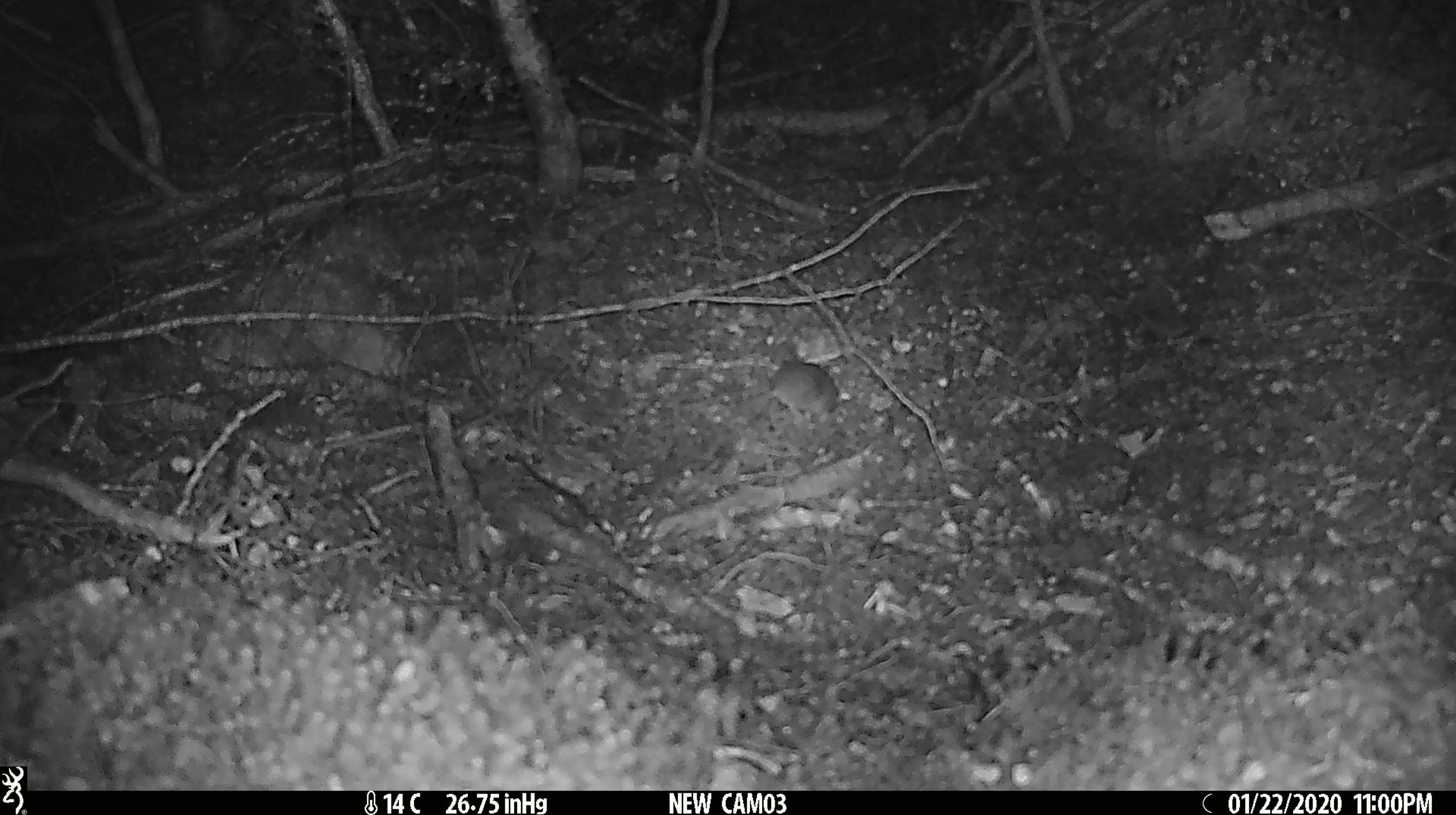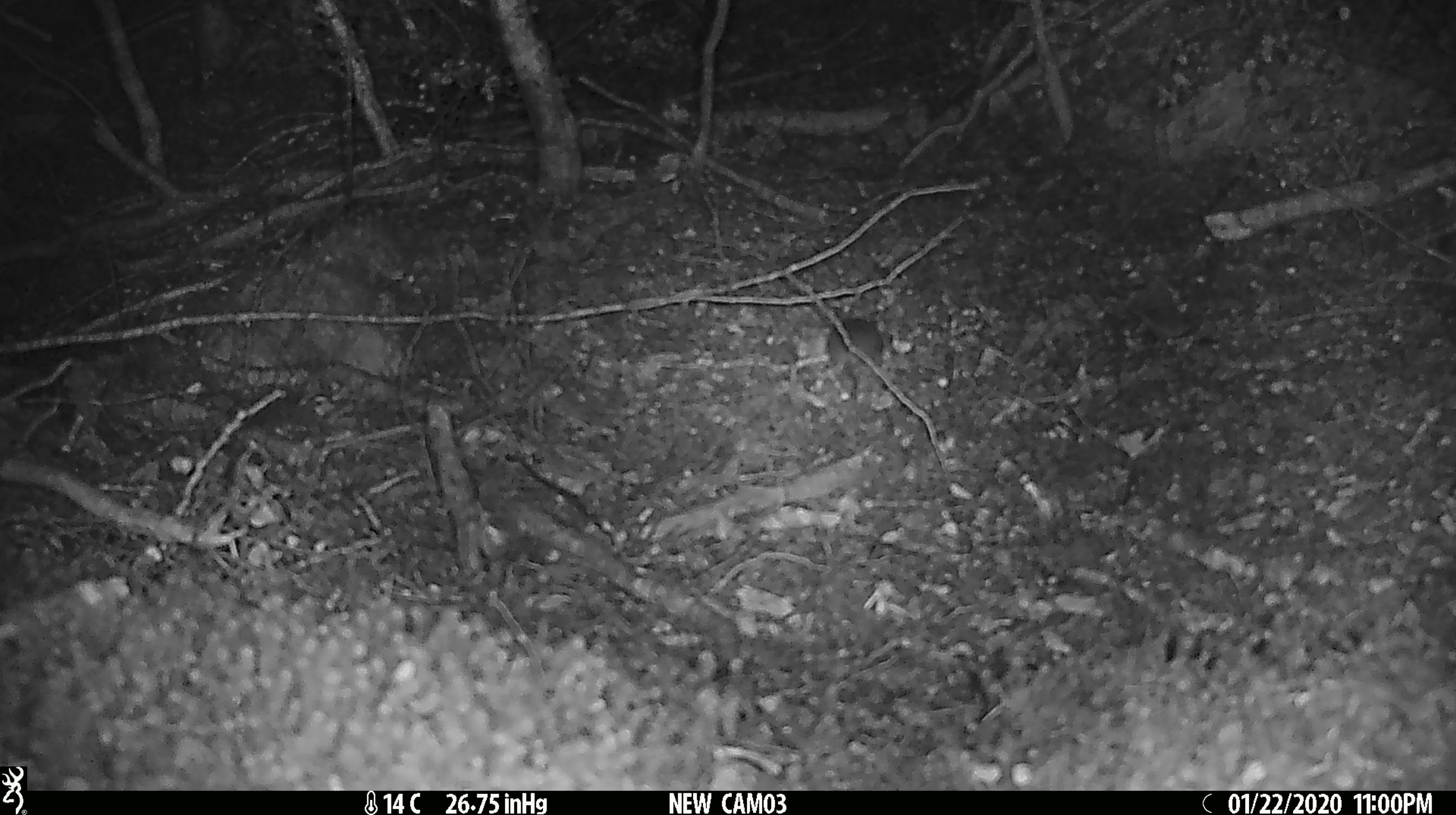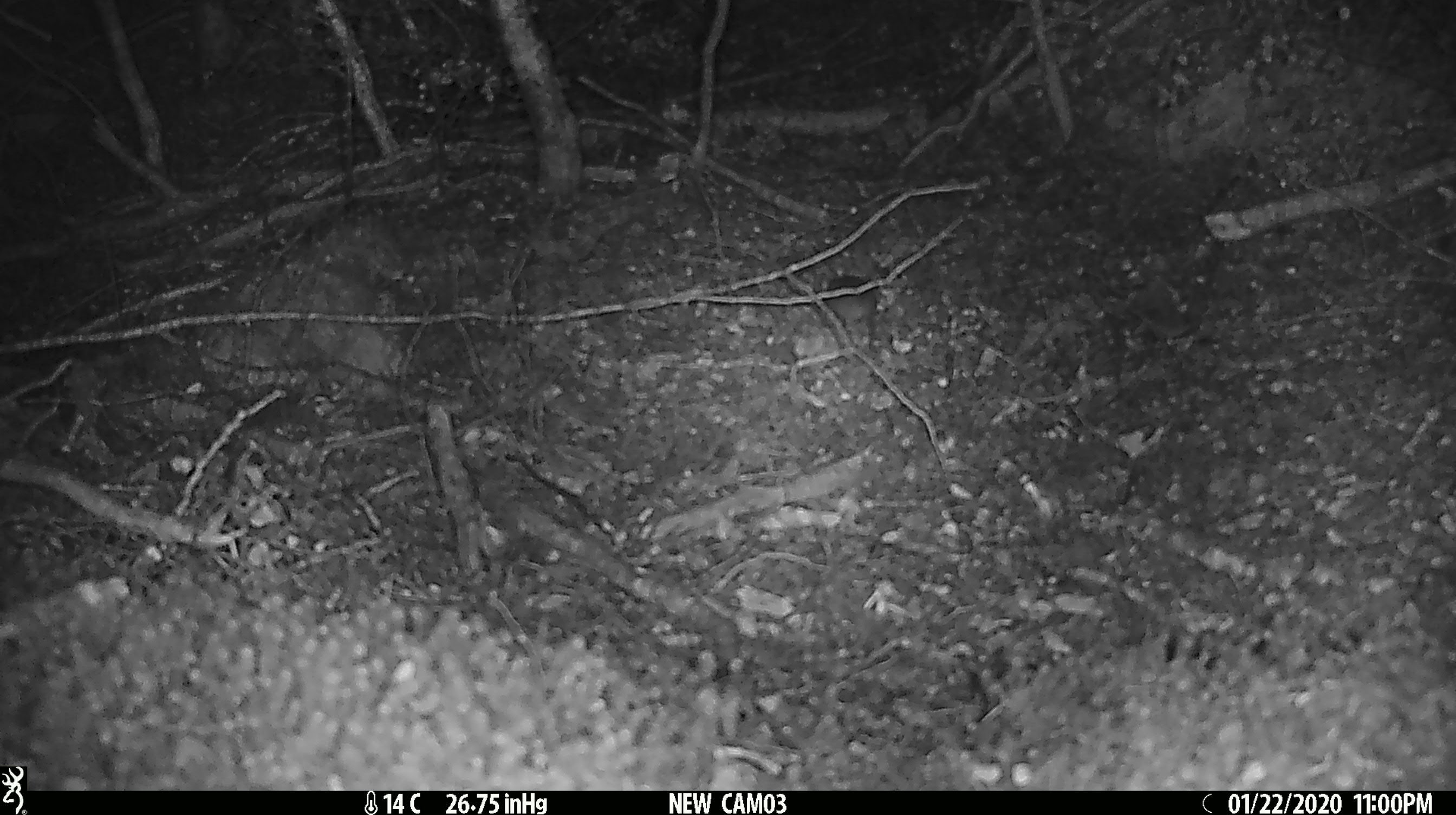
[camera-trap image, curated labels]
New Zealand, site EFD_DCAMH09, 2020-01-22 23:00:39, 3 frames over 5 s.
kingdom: Animalia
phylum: Chordata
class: Mammalia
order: Rodentia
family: Muridae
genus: Mus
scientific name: Mus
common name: mouse